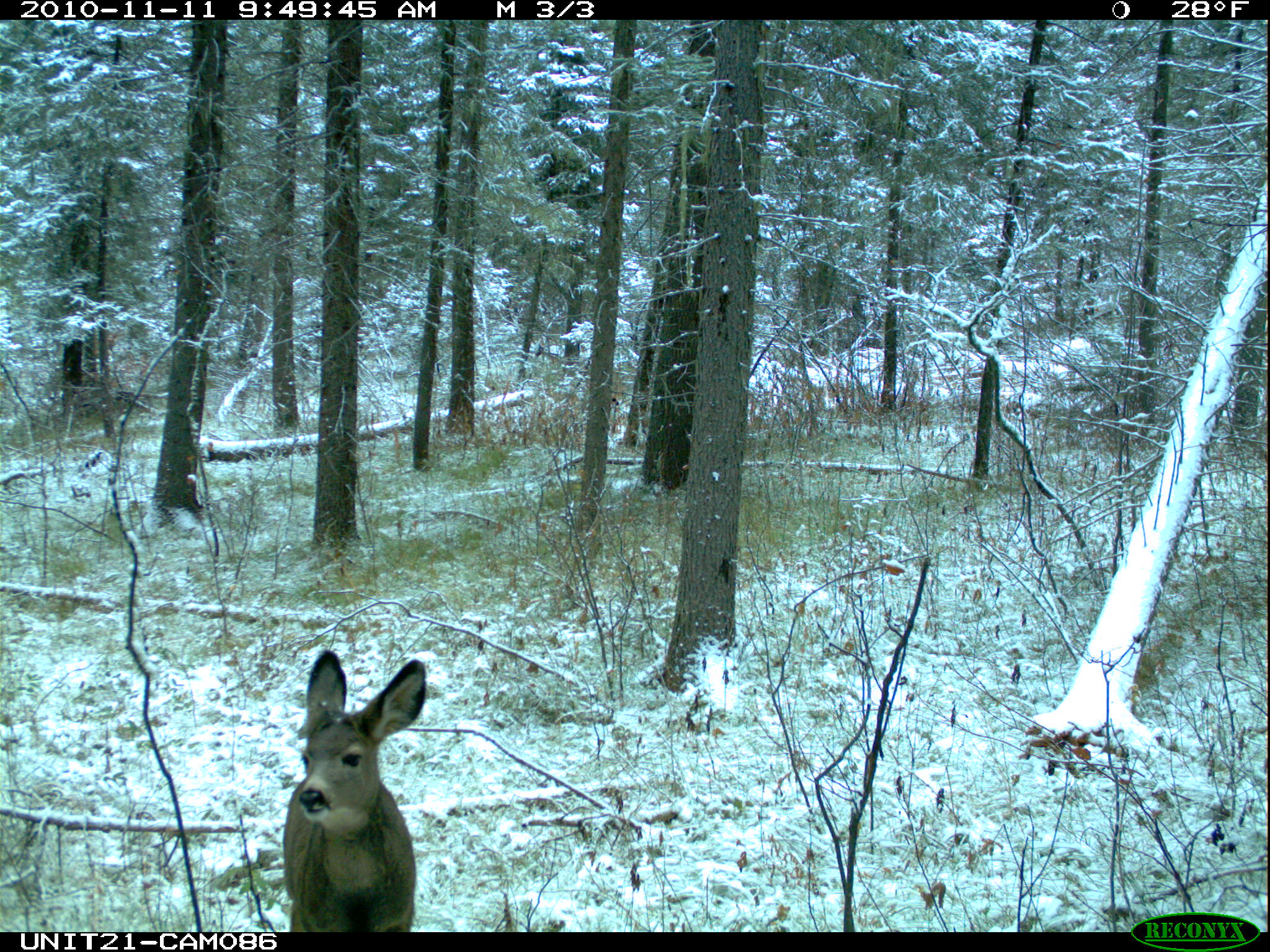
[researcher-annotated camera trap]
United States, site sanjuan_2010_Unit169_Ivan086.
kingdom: Animalia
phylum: Chordata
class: Mammalia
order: Artiodactyla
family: Cervidae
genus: Odocoileus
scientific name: Odocoileus hemionus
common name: mule deer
Odocoileus hemionus (mule deer).